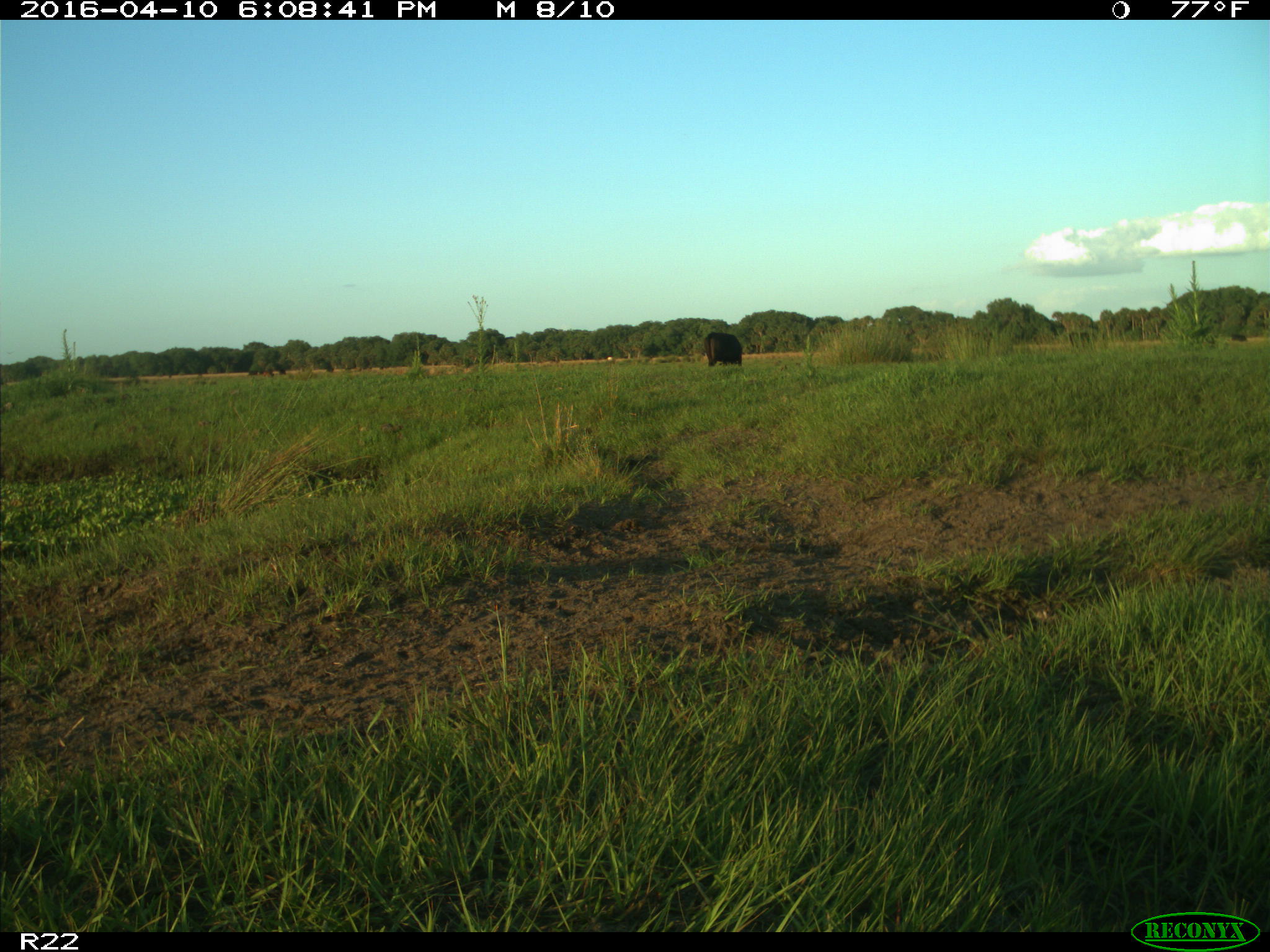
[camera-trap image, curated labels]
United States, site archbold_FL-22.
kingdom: Animalia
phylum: Chordata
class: Mammalia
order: Artiodactyla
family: Bovidae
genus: Bos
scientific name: Bos taurus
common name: domestic cow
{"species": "Bos taurus (domestic cow)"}